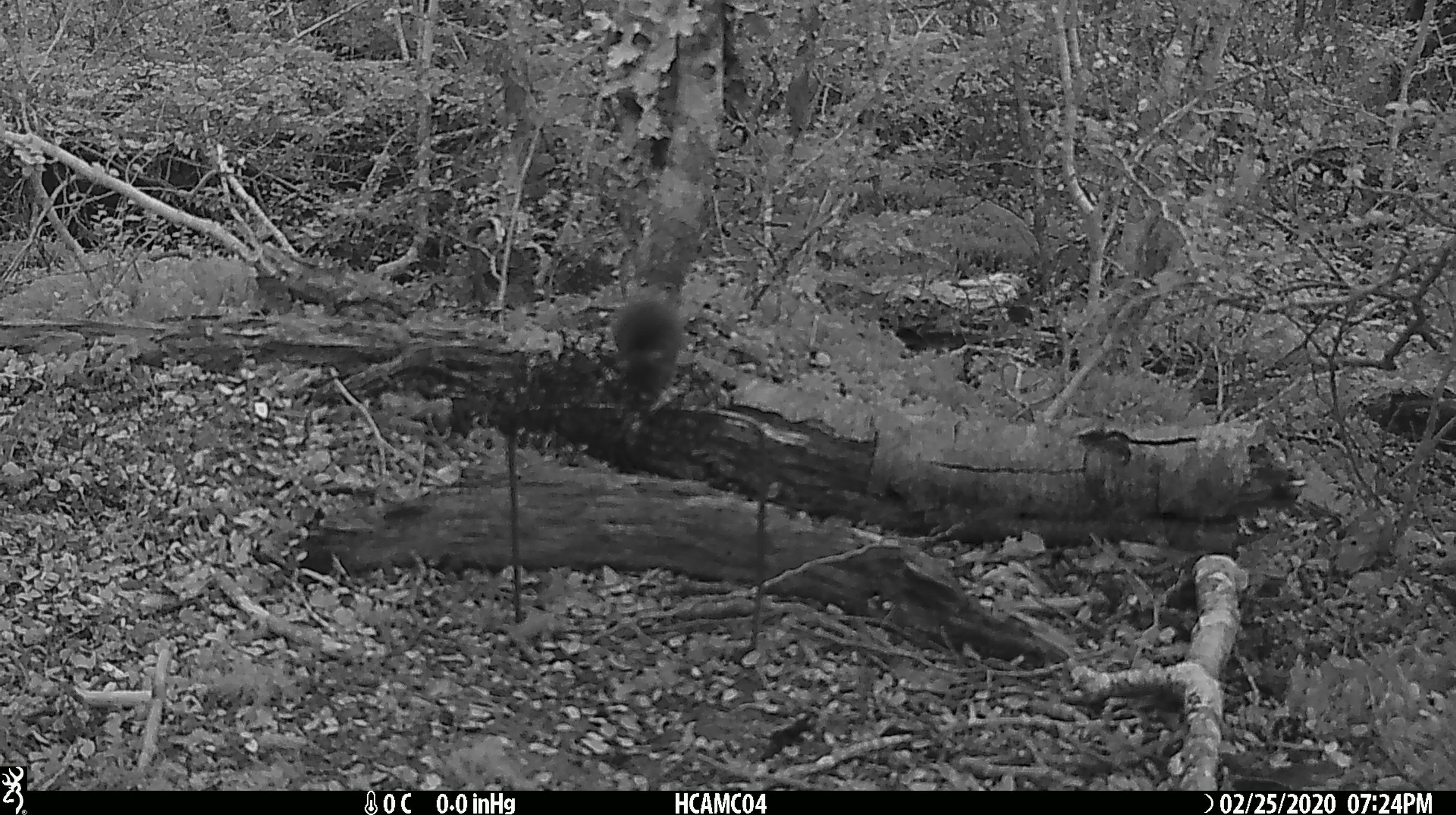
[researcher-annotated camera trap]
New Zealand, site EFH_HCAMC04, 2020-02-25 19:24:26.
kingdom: Animalia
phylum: Chordata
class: Mammalia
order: Rodentia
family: Muridae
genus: Mus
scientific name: Mus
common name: mouse